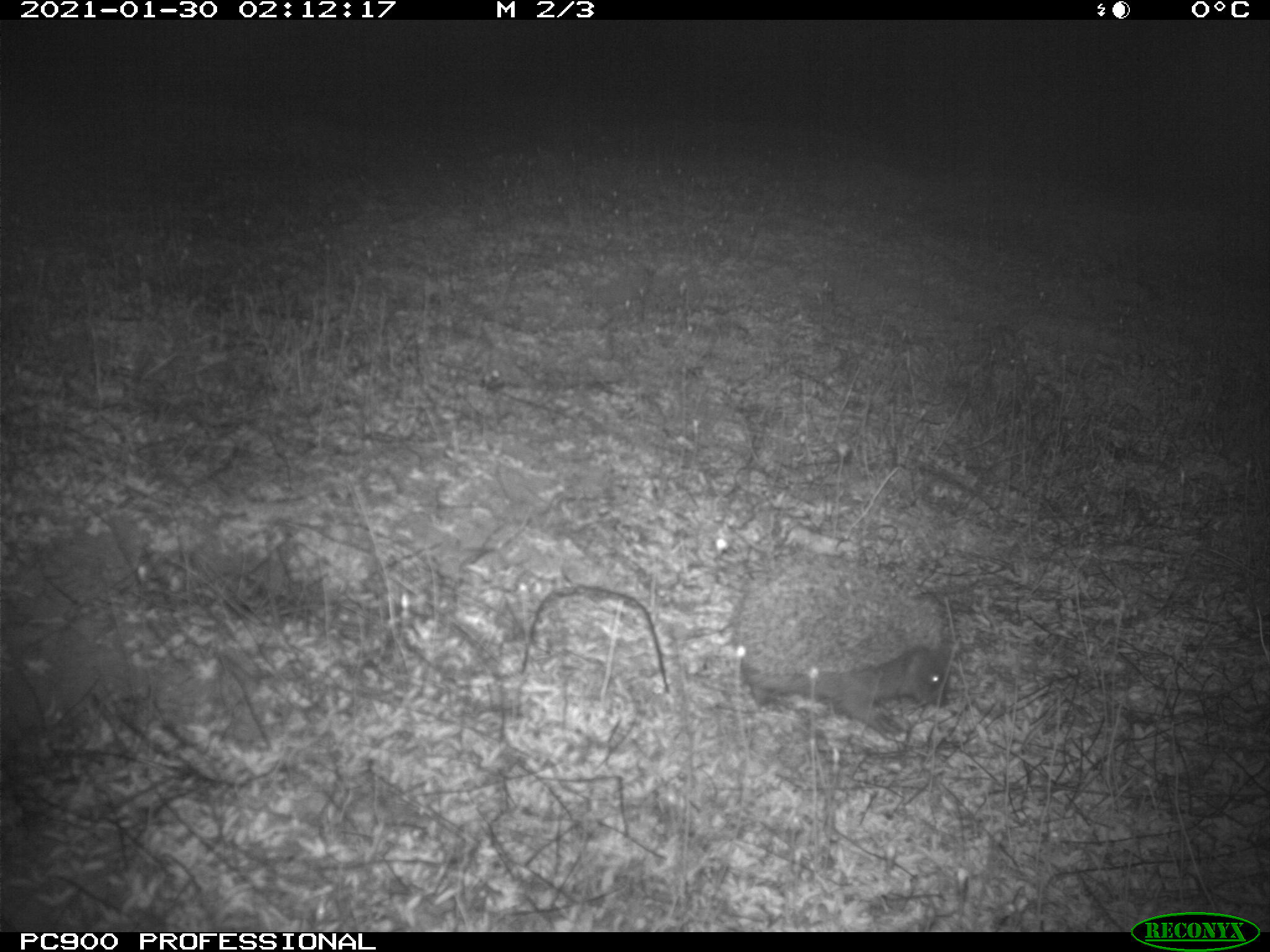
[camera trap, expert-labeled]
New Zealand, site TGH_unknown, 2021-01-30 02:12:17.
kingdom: Animalia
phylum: Chordata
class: Mammalia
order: Eulipotyphla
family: Erinaceidae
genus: Erinaceus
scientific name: Erinaceus europaeus europaeus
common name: european hedgehog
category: hedgehog